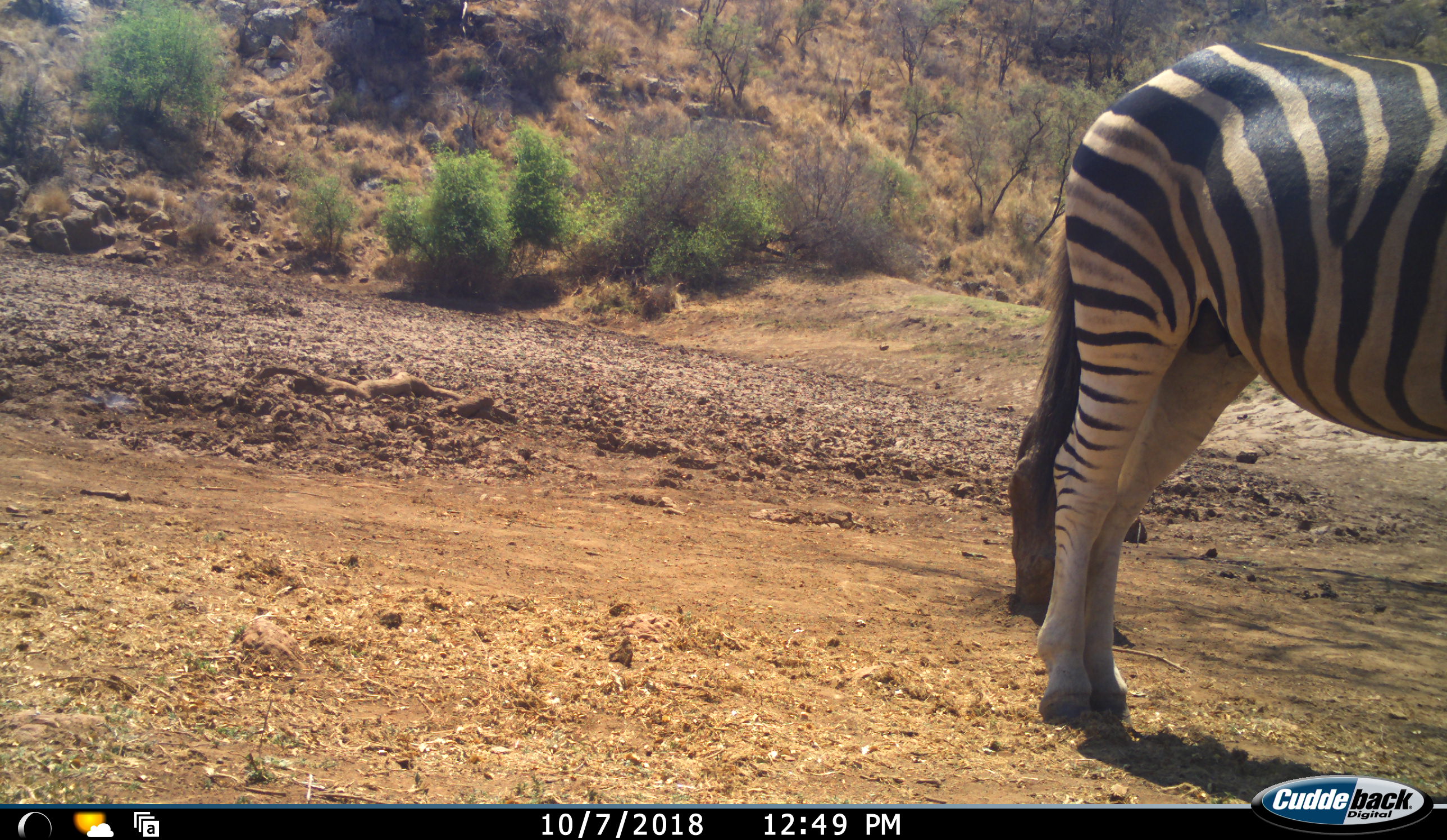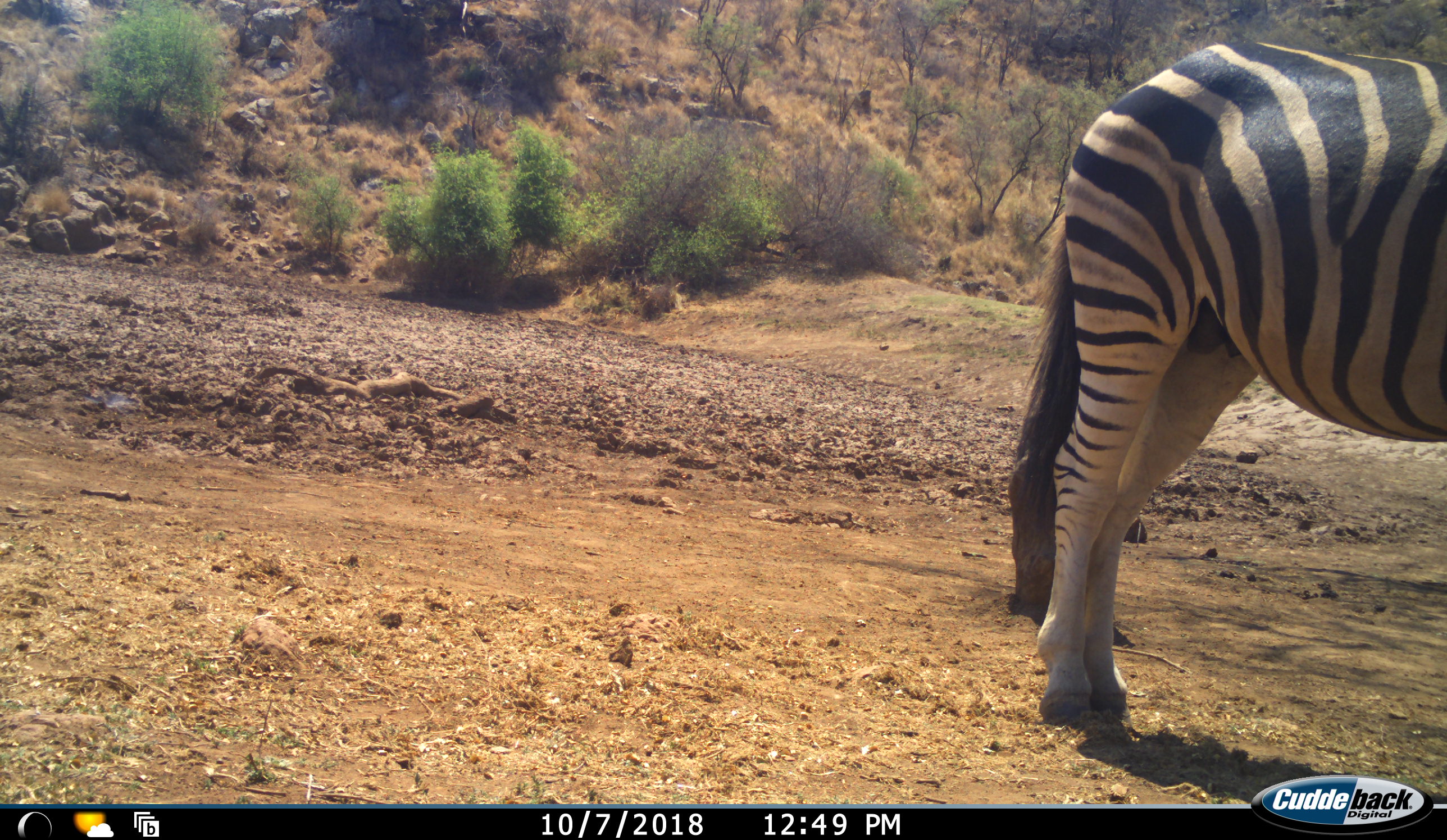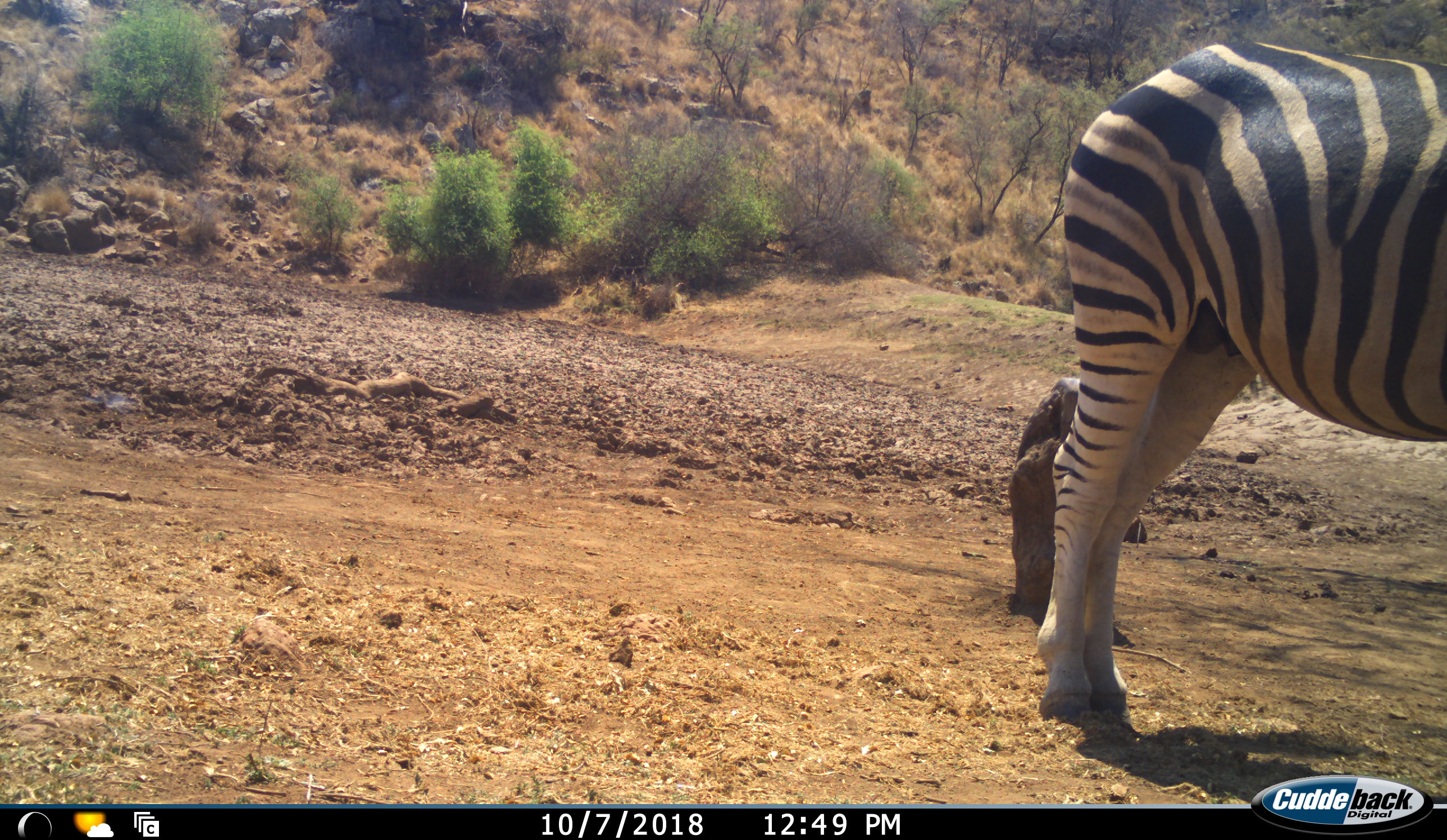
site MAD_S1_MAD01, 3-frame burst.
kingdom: Animalia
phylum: Chordata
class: Mammalia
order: Perissodactyla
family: Equidae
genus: Equus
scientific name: Equus quagga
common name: plains zebra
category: zebraplains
Zebraplains (plains zebra) (Equus quagga), count 1. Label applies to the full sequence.